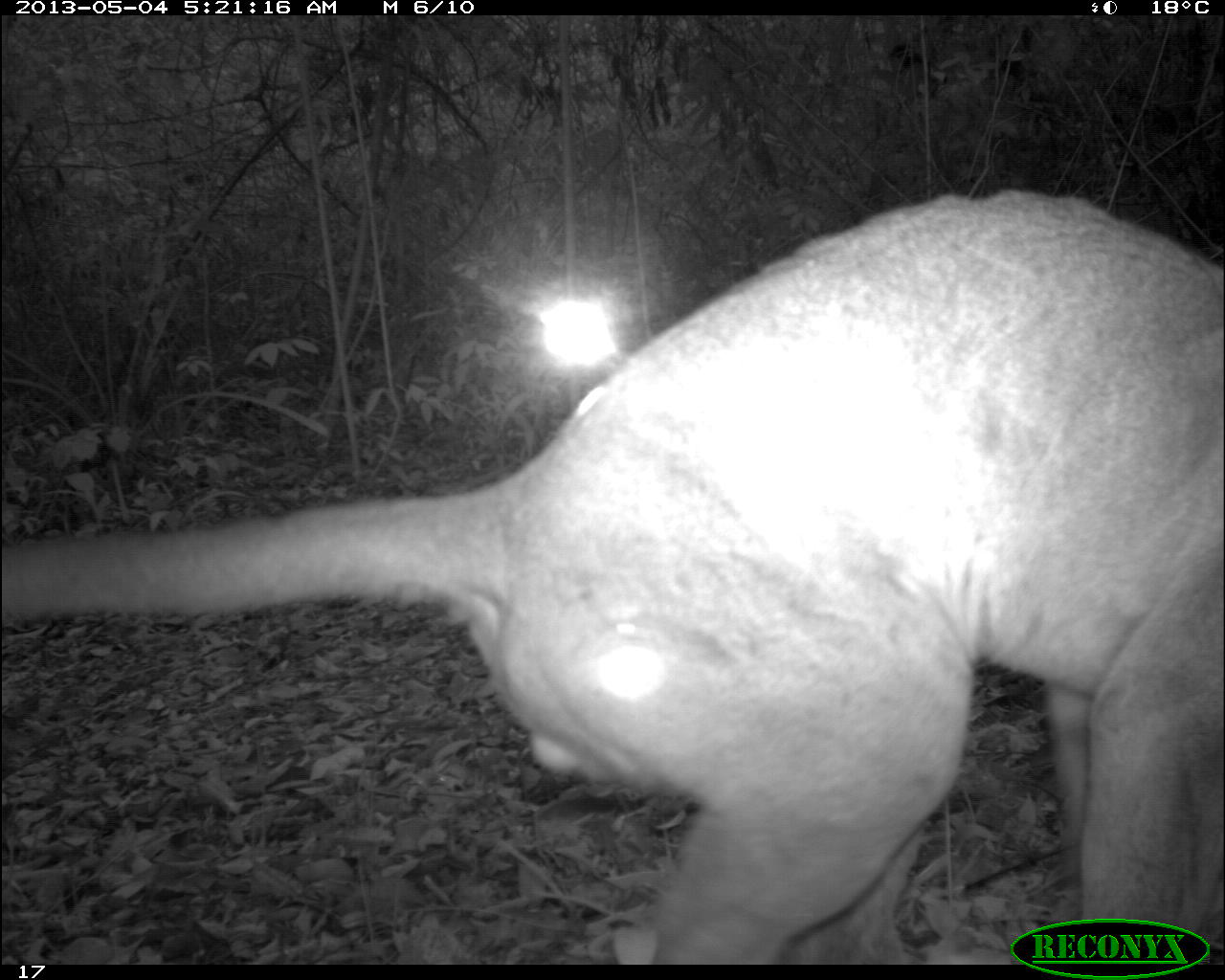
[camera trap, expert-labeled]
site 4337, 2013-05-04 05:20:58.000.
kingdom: Animalia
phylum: Chordata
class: Mammalia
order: Carnivora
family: Felidae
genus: Puma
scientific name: Puma concolor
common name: mountain lion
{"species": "Puma concolor (mountain lion)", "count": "1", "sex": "male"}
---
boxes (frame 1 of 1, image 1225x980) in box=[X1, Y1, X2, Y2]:
puma concolor: box=[0, 186, 1220, 962]